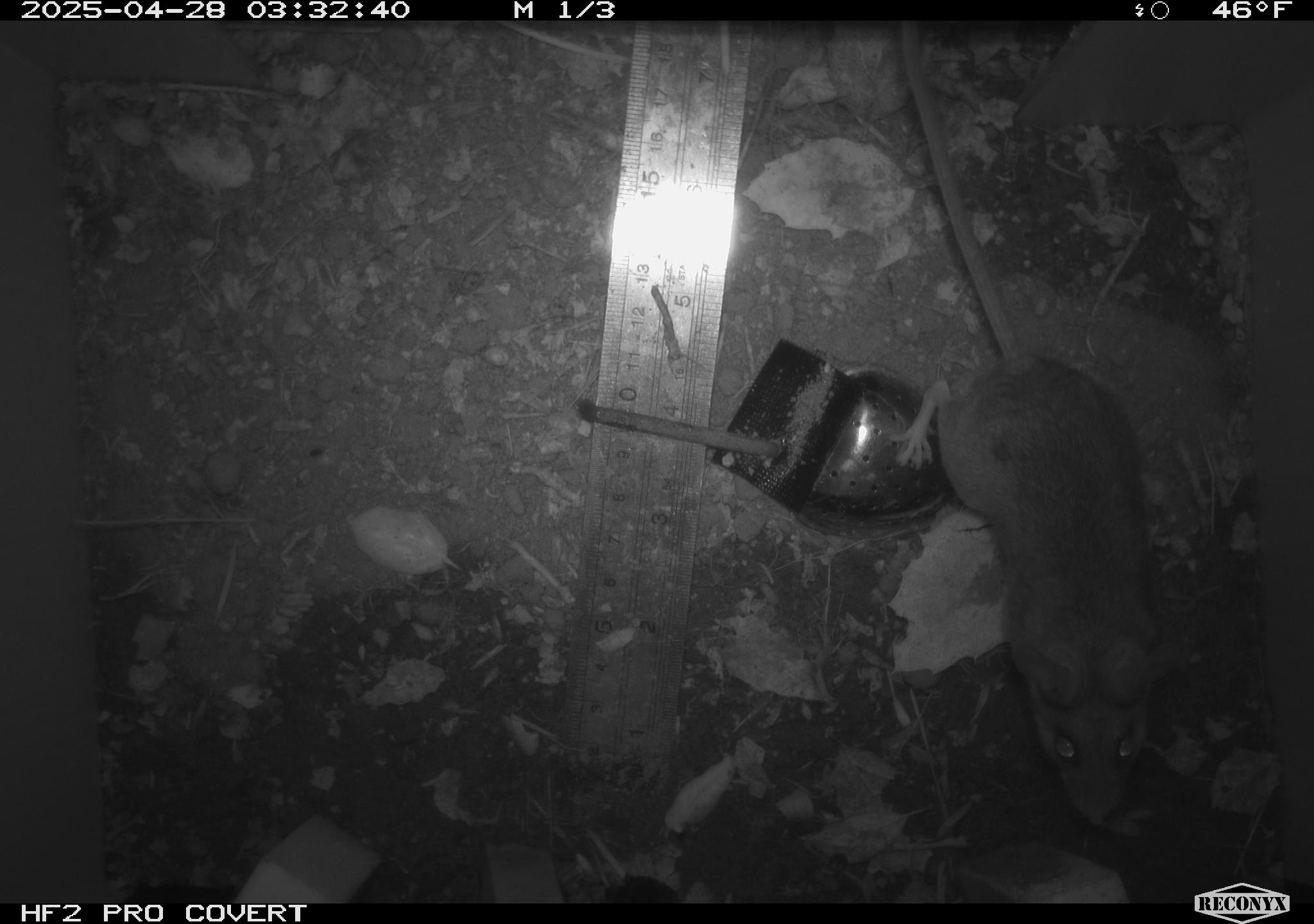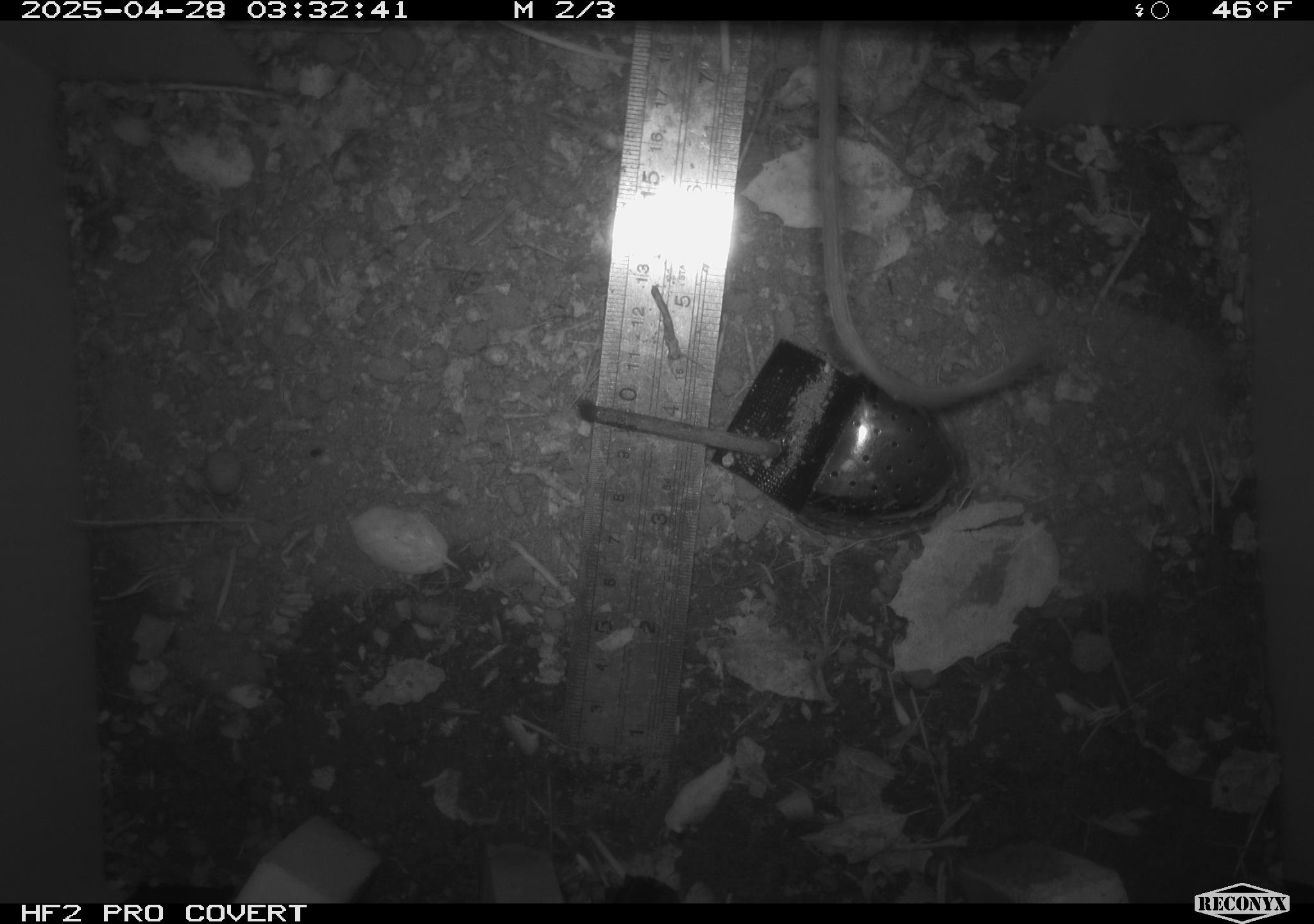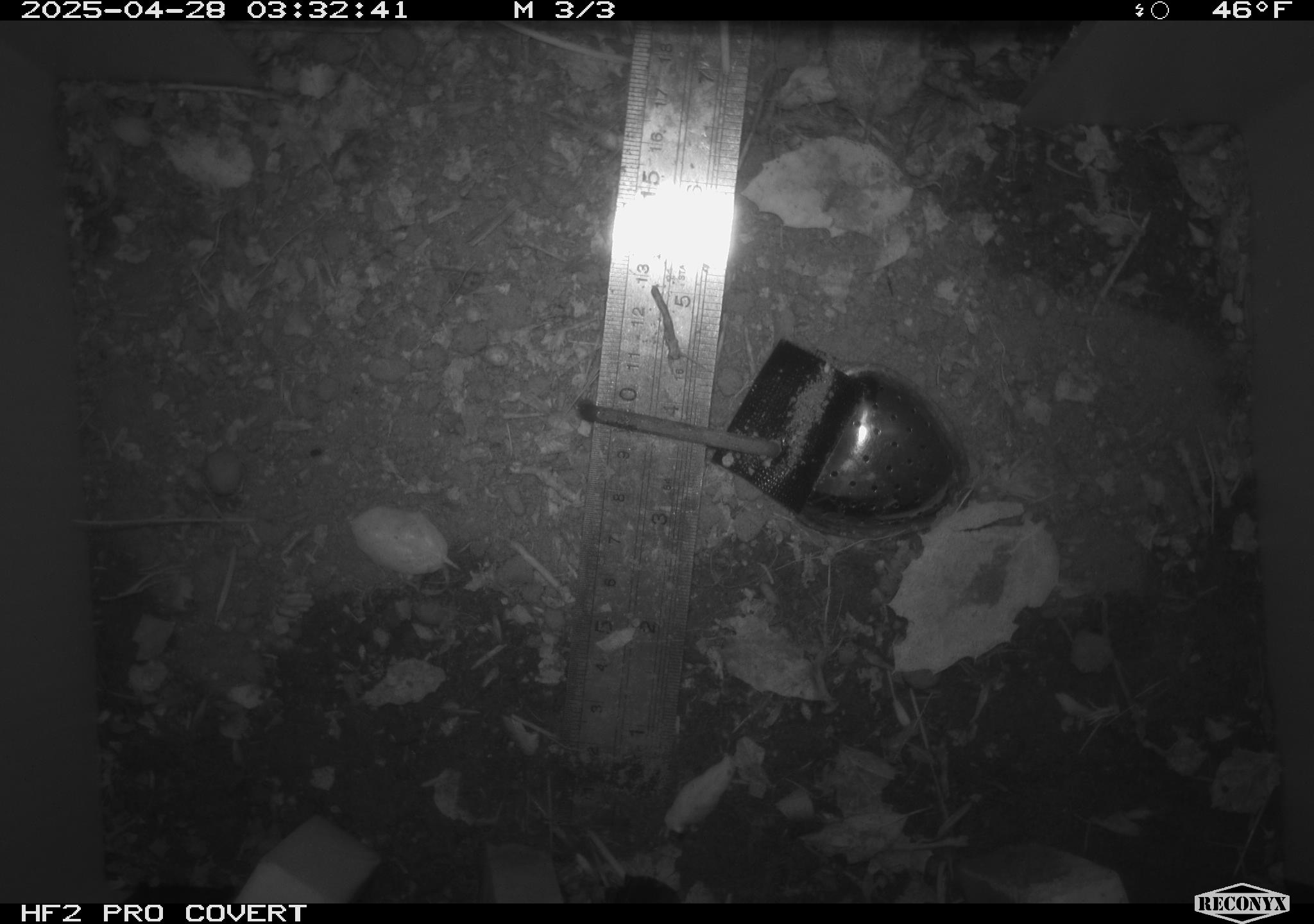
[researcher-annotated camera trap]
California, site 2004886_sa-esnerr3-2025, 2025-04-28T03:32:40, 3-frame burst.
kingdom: Animalia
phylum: Chordata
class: Mammalia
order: Rodentia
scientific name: Rodentia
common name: rodent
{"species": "rodent (Rodentia)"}